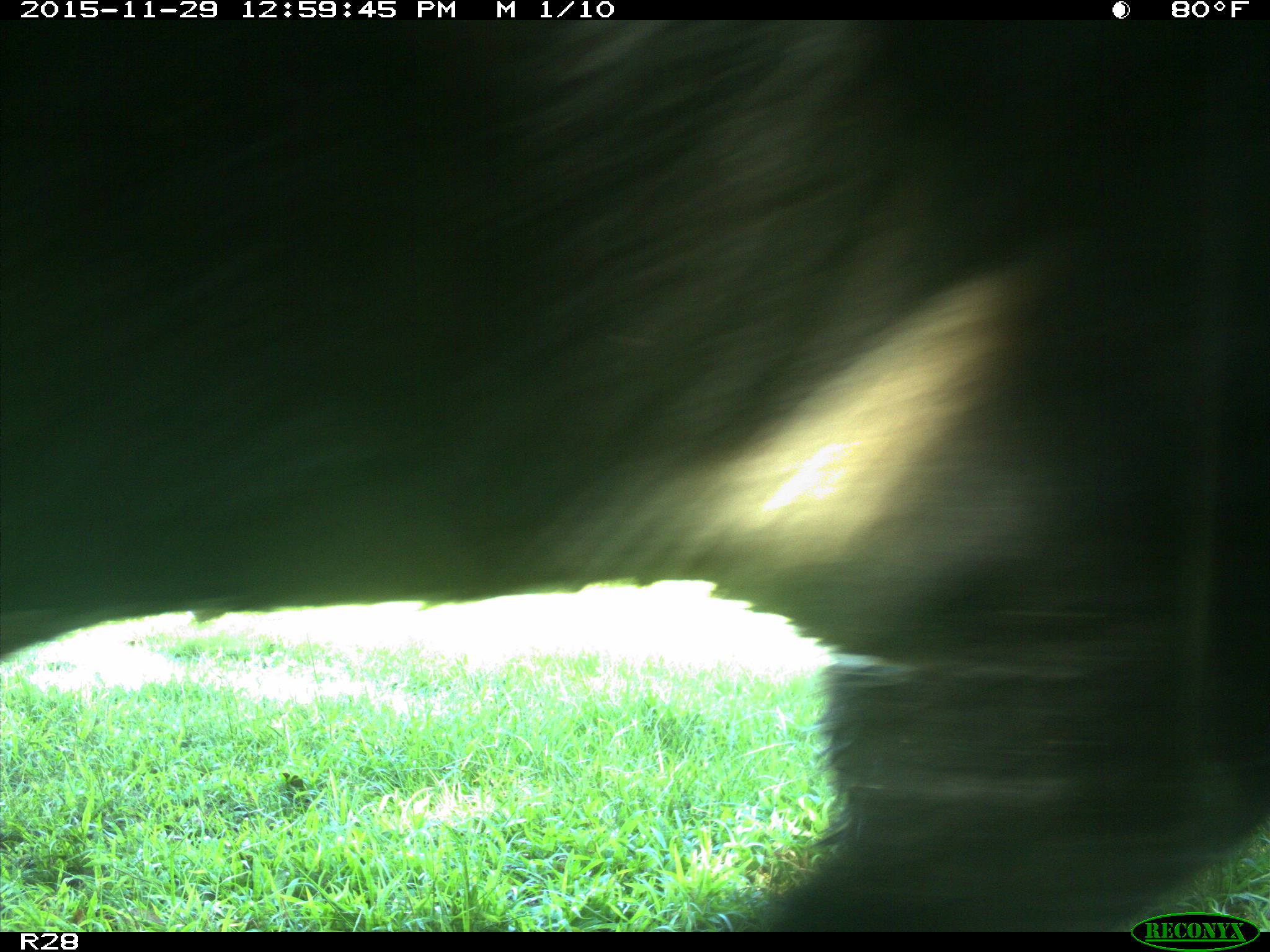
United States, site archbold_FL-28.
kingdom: Animalia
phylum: Chordata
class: Mammalia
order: Artiodactyla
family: Bovidae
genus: Bos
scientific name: Bos taurus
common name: domestic cow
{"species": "Bos taurus (domestic cow)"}